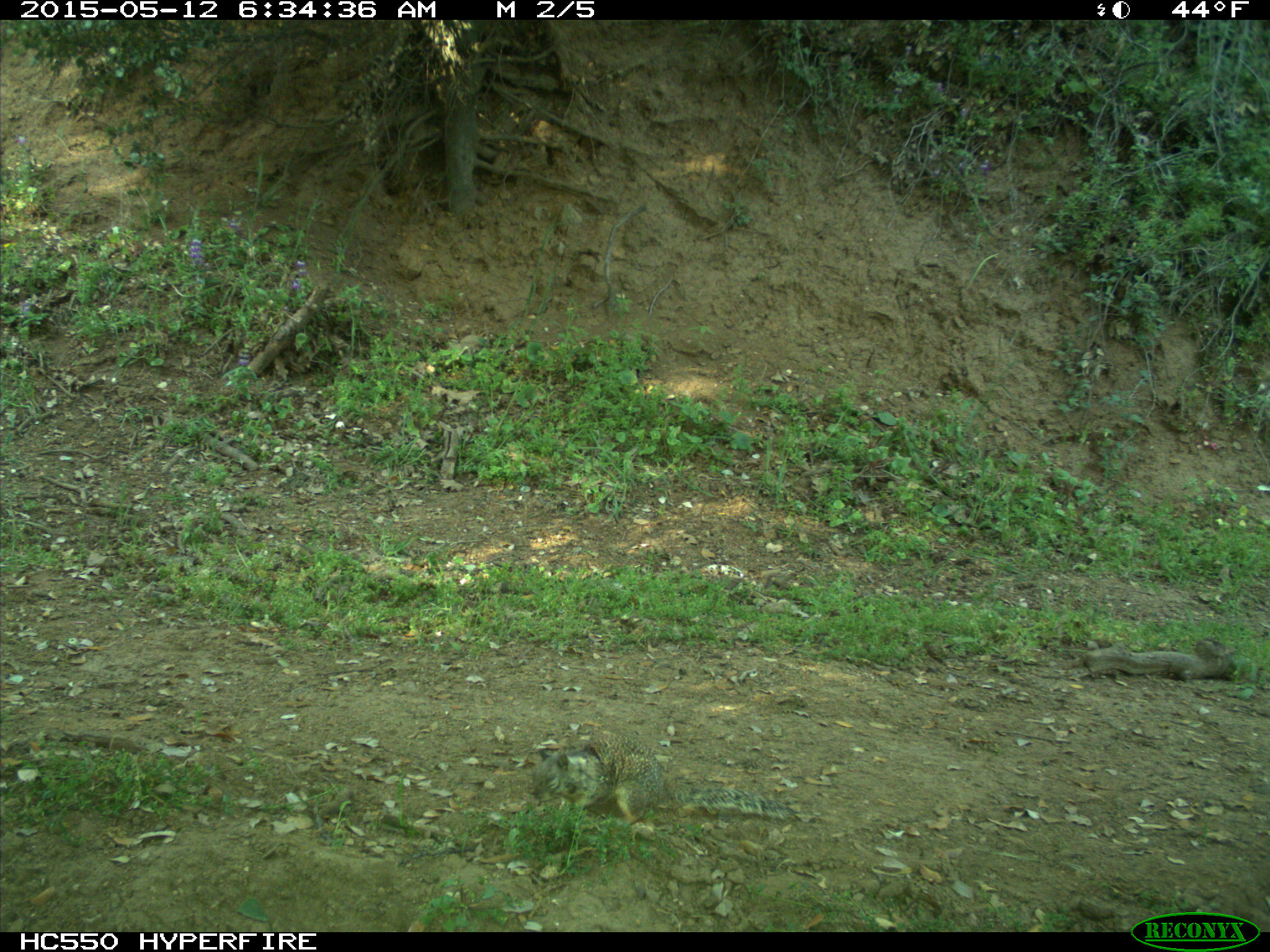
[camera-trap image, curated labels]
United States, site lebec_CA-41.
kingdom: Animalia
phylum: Chordata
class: Mammalia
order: Rodentia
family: Sciuridae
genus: Otospermophilus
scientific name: Otospermophilus beecheyi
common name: california ground squirrel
Otospermophilus beecheyi (california ground squirrel).